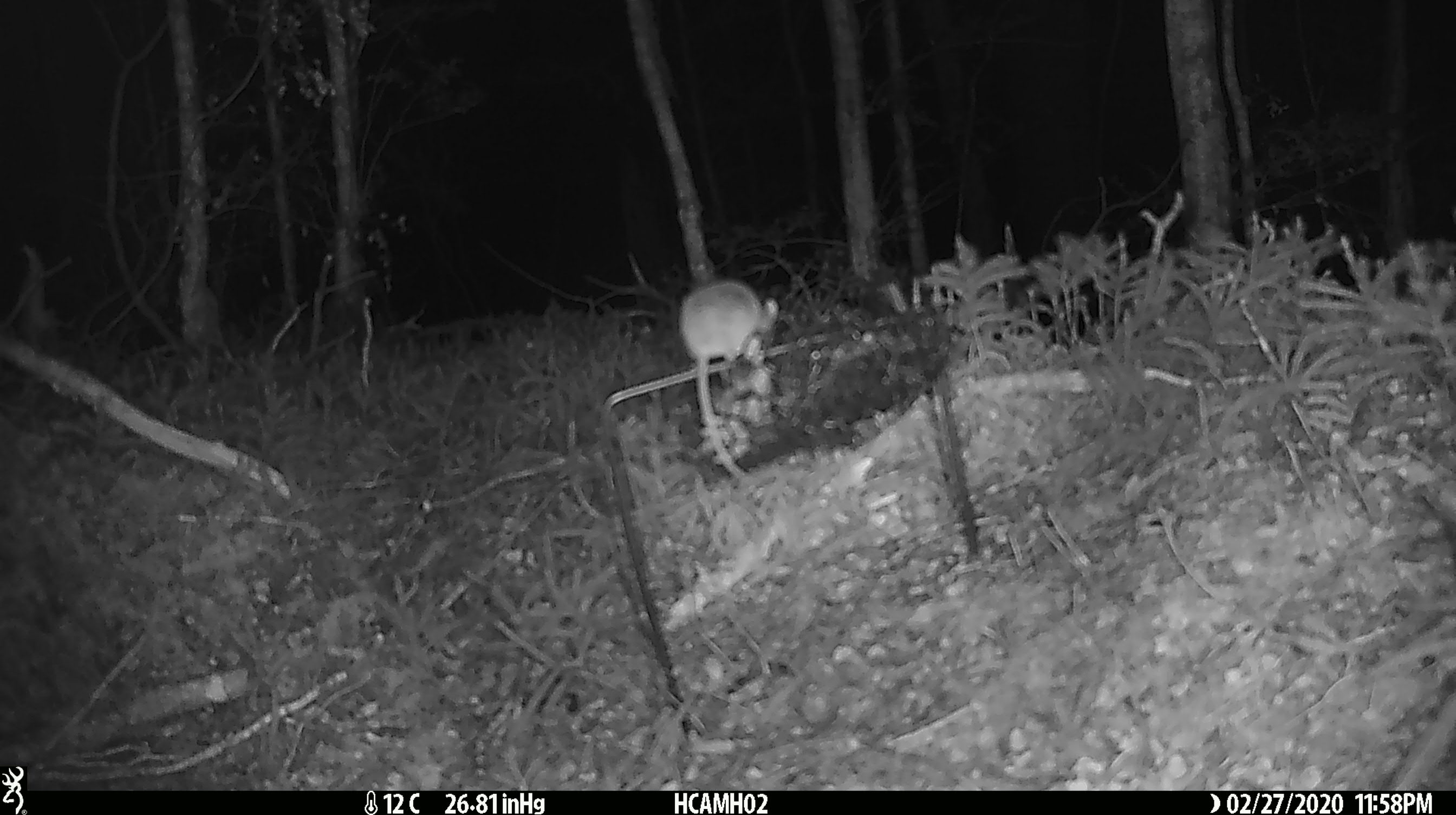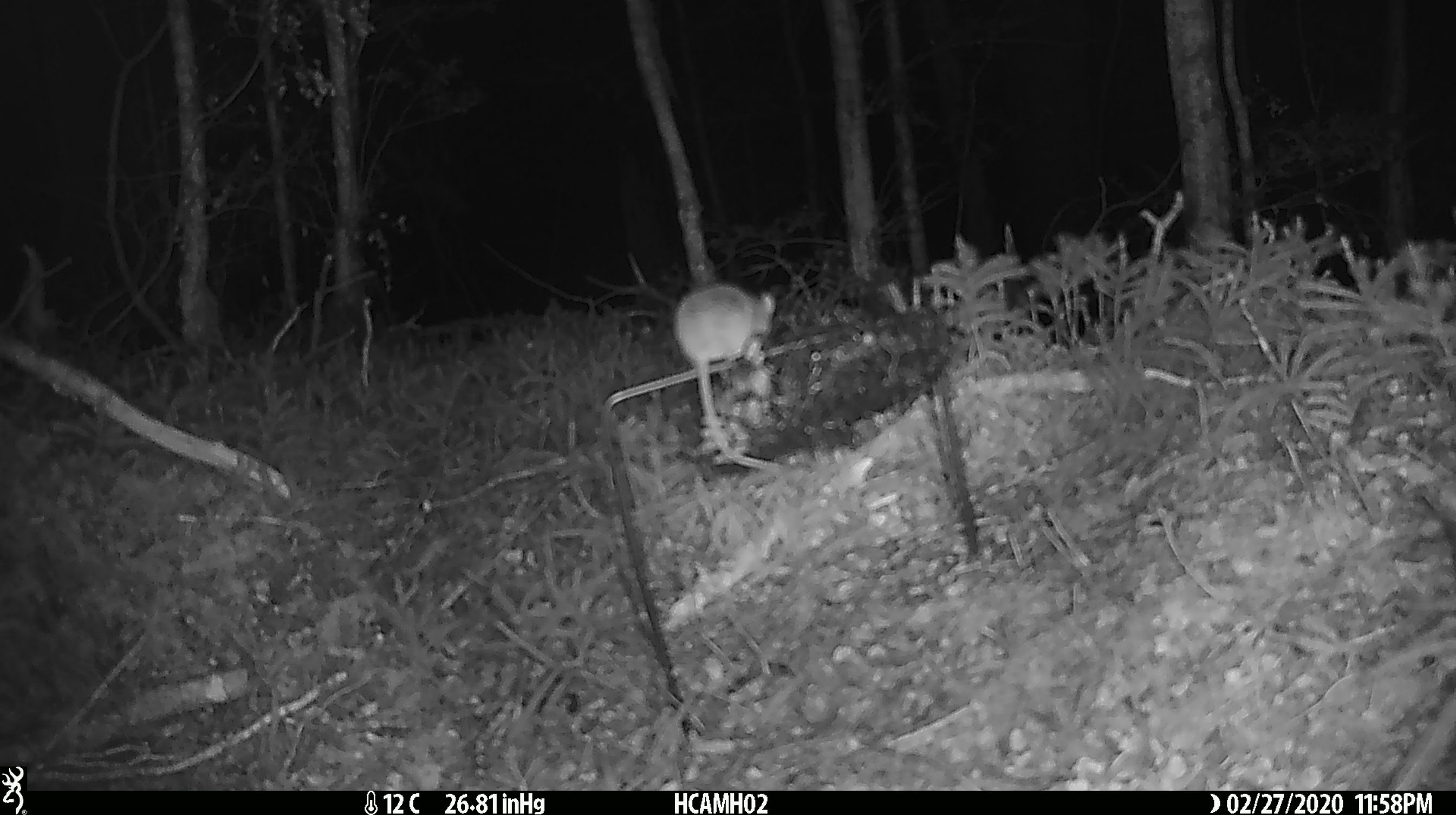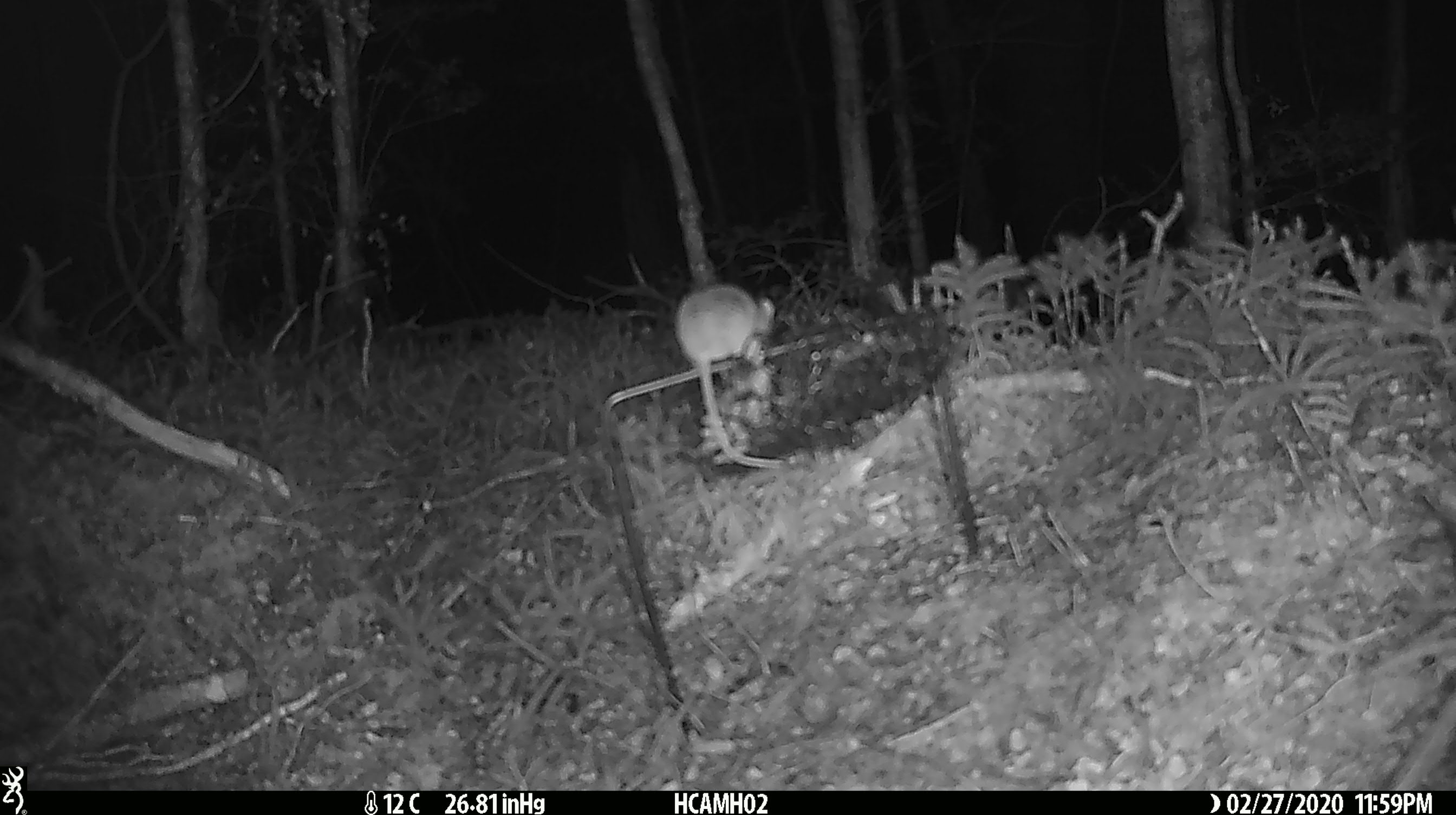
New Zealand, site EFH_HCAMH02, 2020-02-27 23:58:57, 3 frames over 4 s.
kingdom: Animalia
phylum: Chordata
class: Mammalia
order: Rodentia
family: Muridae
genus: Mus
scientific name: Mus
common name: mouse